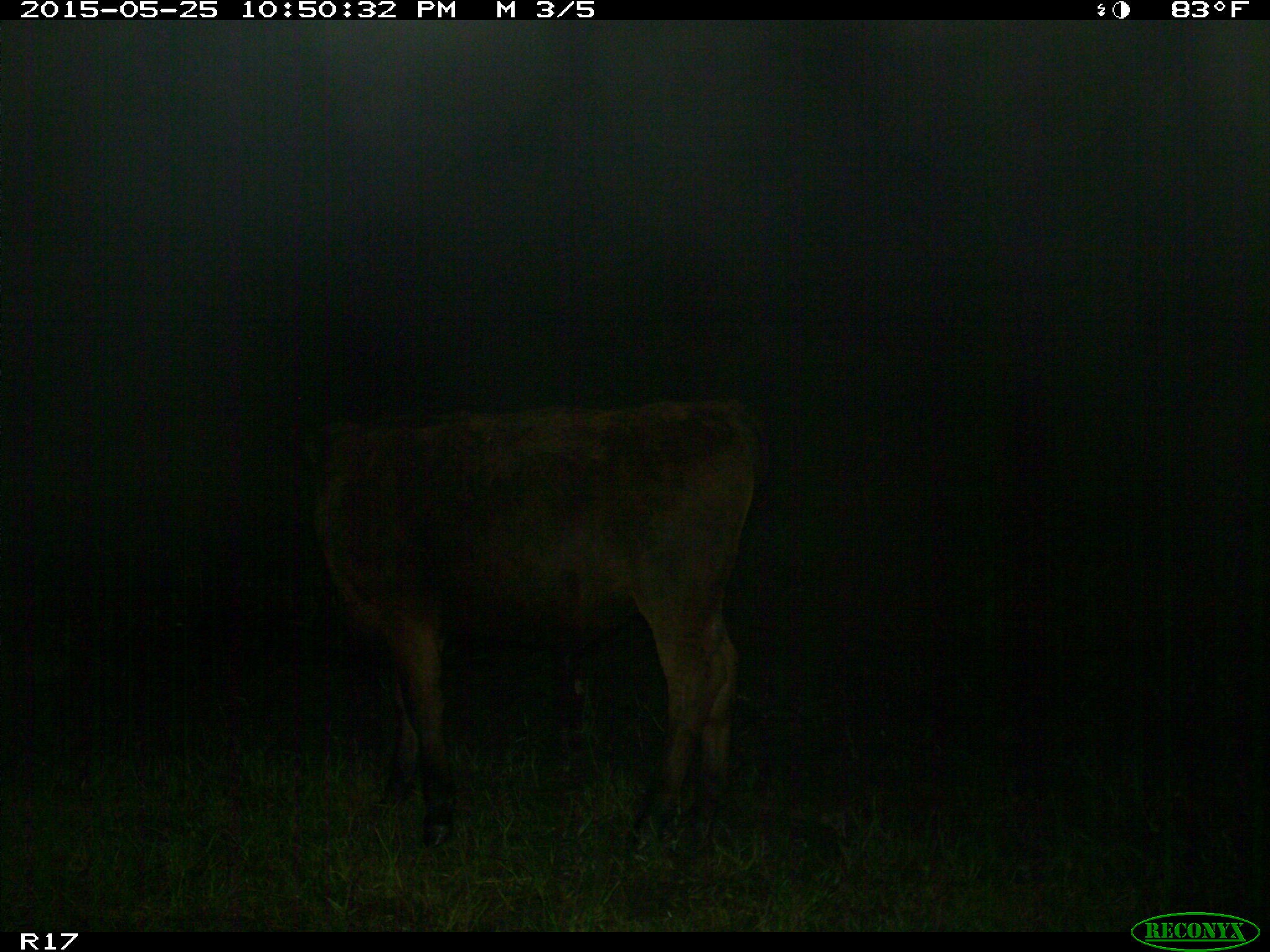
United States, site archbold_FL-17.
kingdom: Animalia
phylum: Chordata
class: Mammalia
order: Artiodactyla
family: Bovidae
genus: Bos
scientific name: Bos taurus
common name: domestic cow